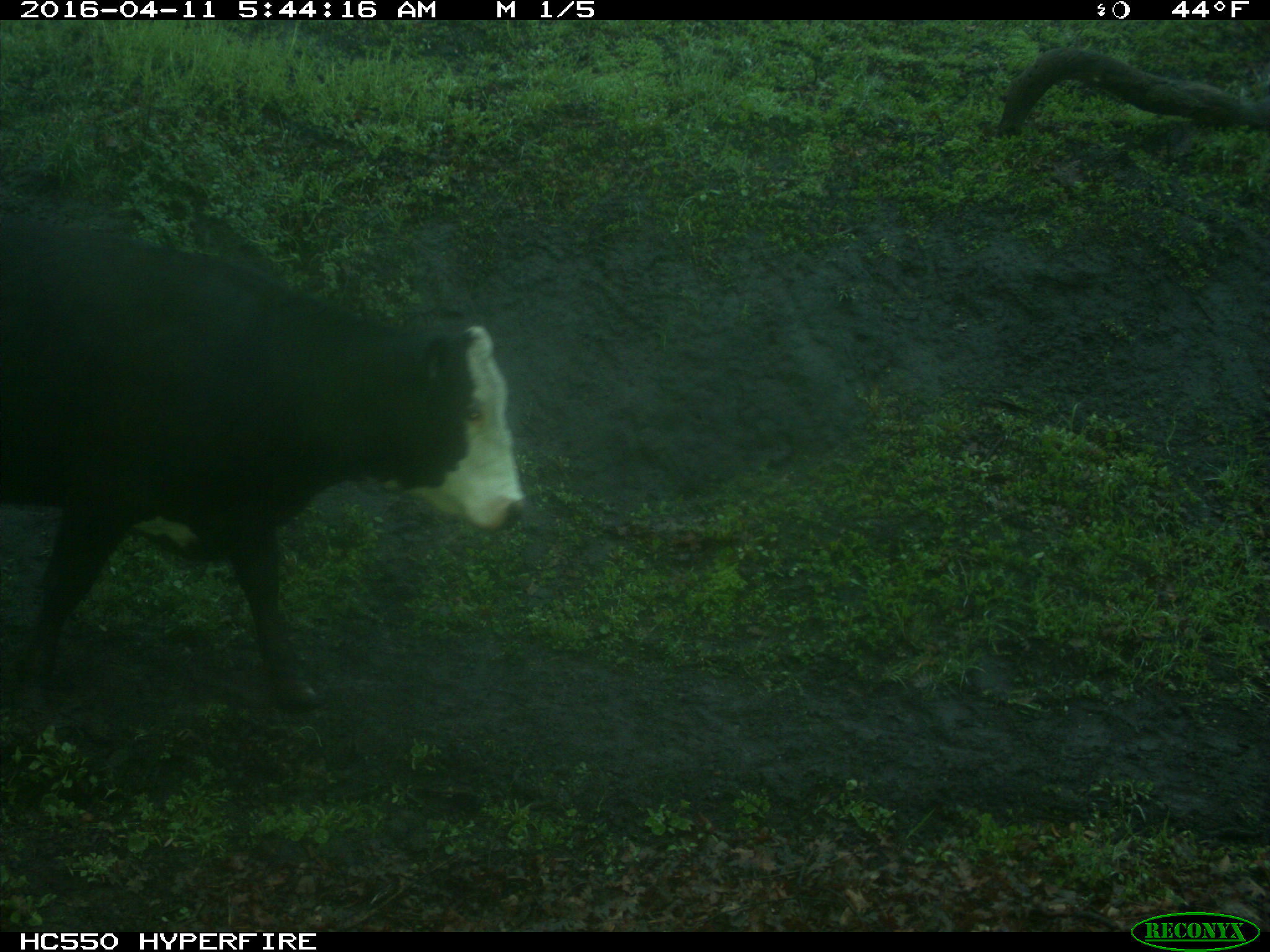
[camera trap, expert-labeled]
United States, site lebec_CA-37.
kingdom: Animalia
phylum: Chordata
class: Mammalia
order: Artiodactyla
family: Bovidae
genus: Bos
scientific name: Bos taurus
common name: domestic cow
Bos taurus (domestic cow).